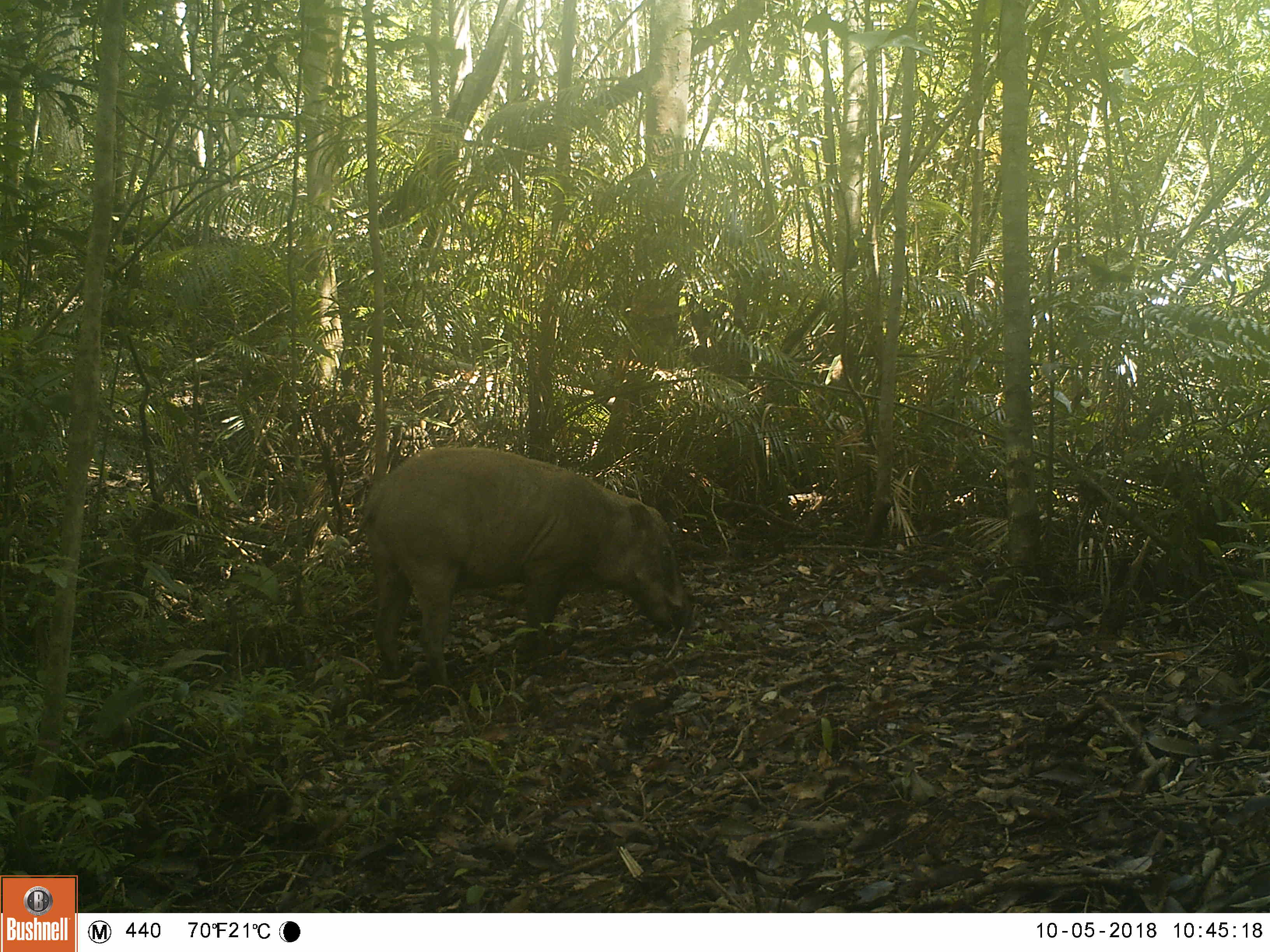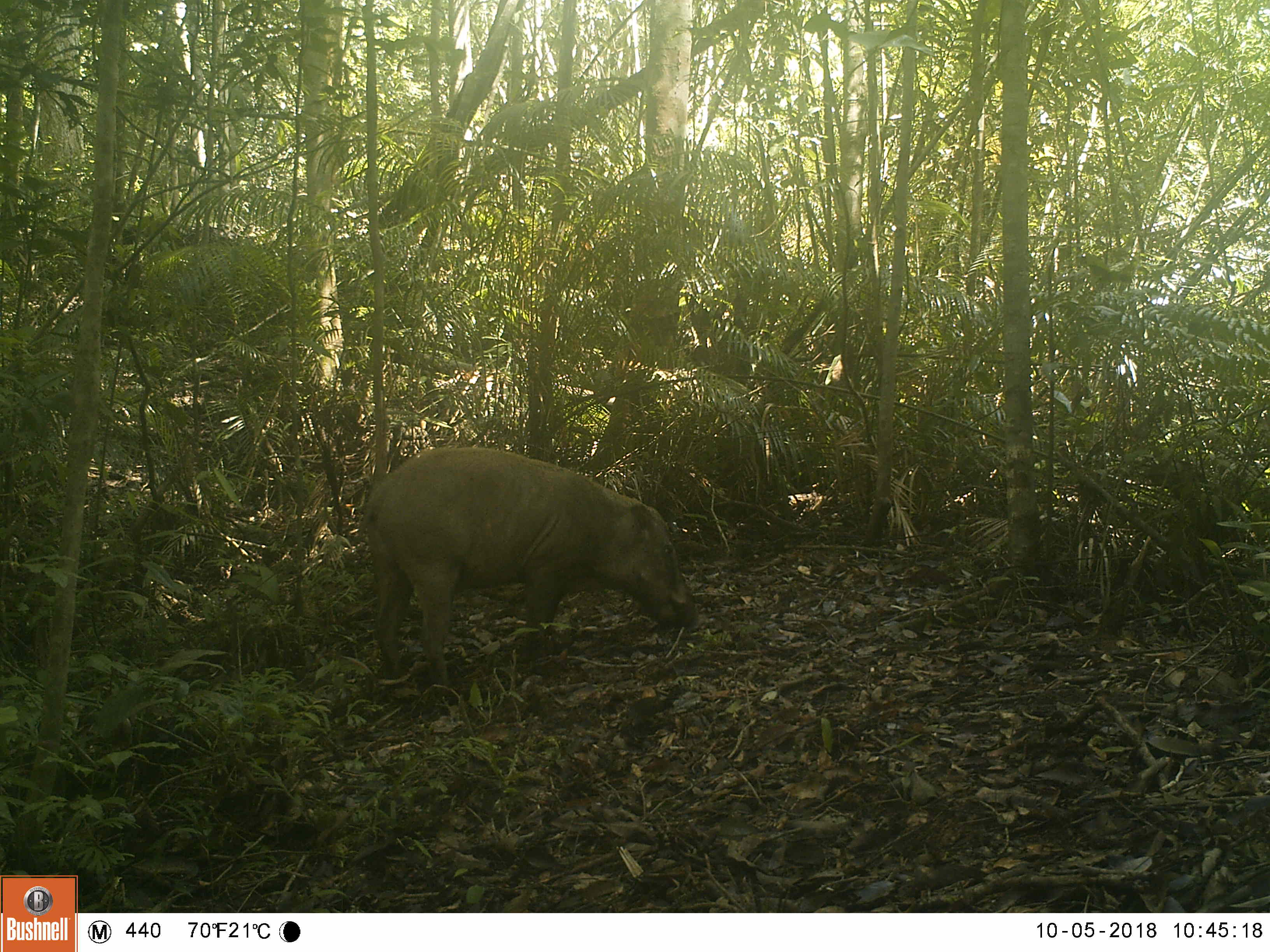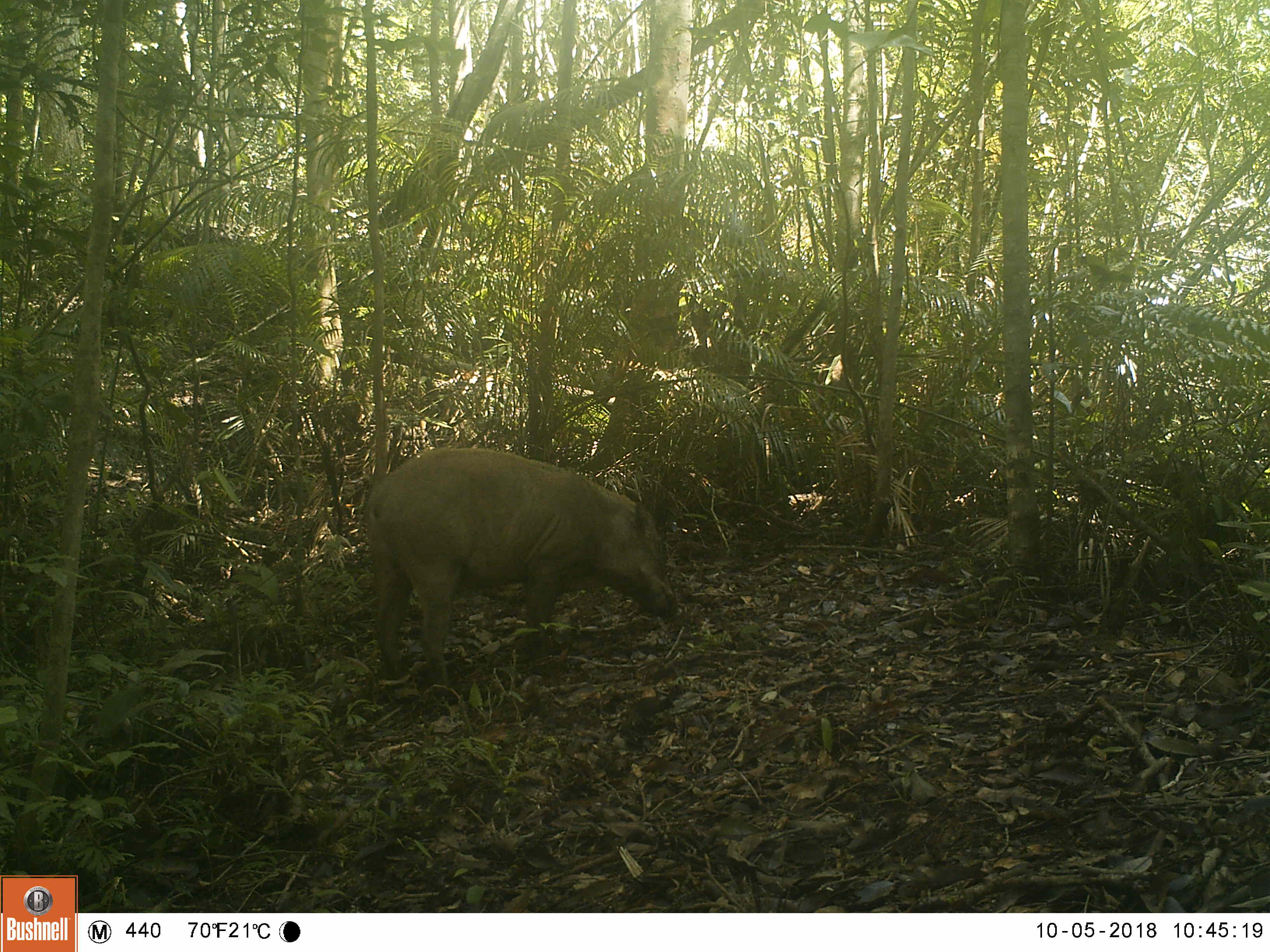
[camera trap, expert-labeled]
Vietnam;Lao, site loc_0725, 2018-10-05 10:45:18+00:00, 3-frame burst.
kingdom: Animalia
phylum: Chordata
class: Mammalia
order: Artiodactyla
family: Suidae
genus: Sus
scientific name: Sus scrofa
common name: eurasian wild pig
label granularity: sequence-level